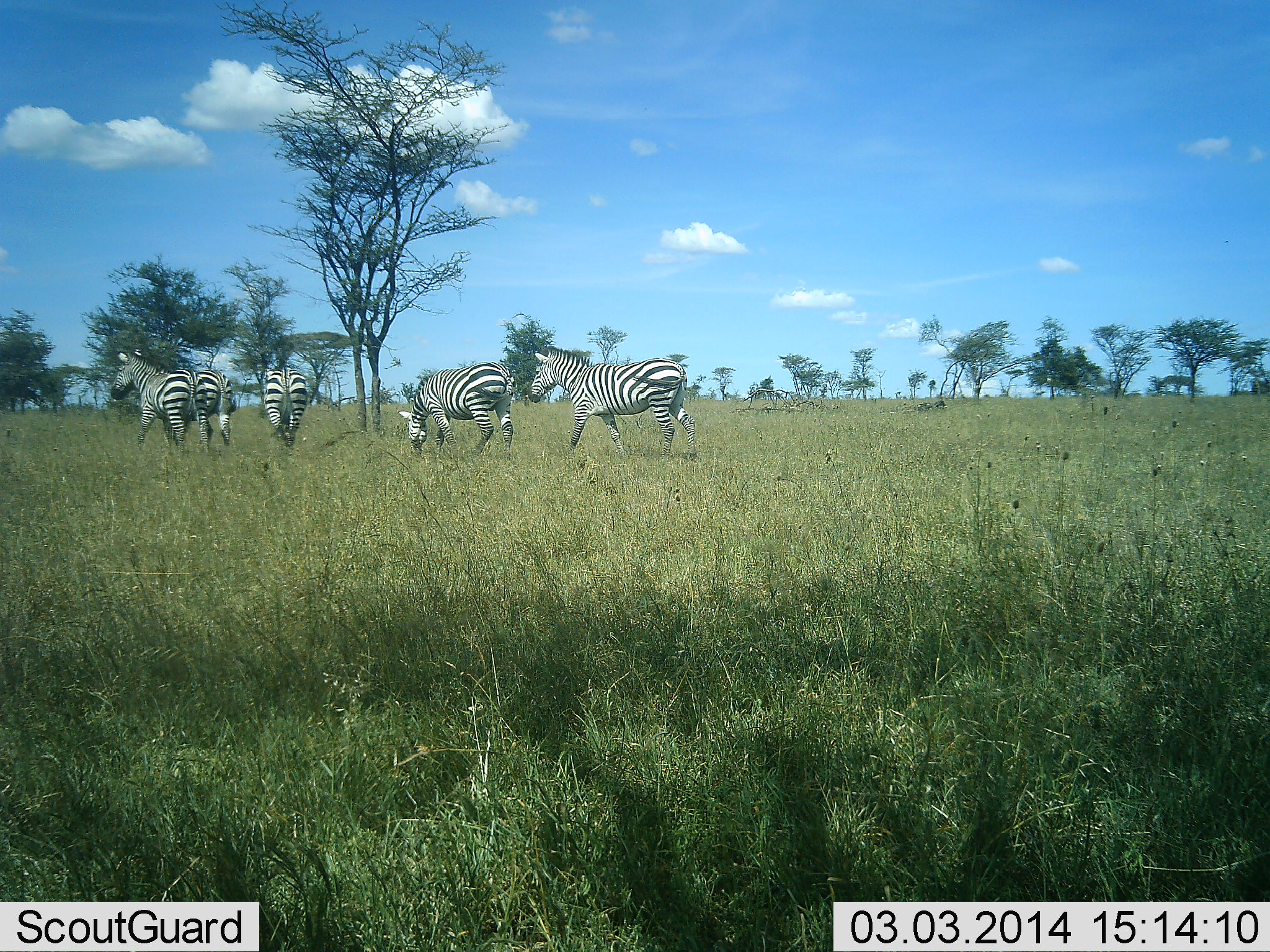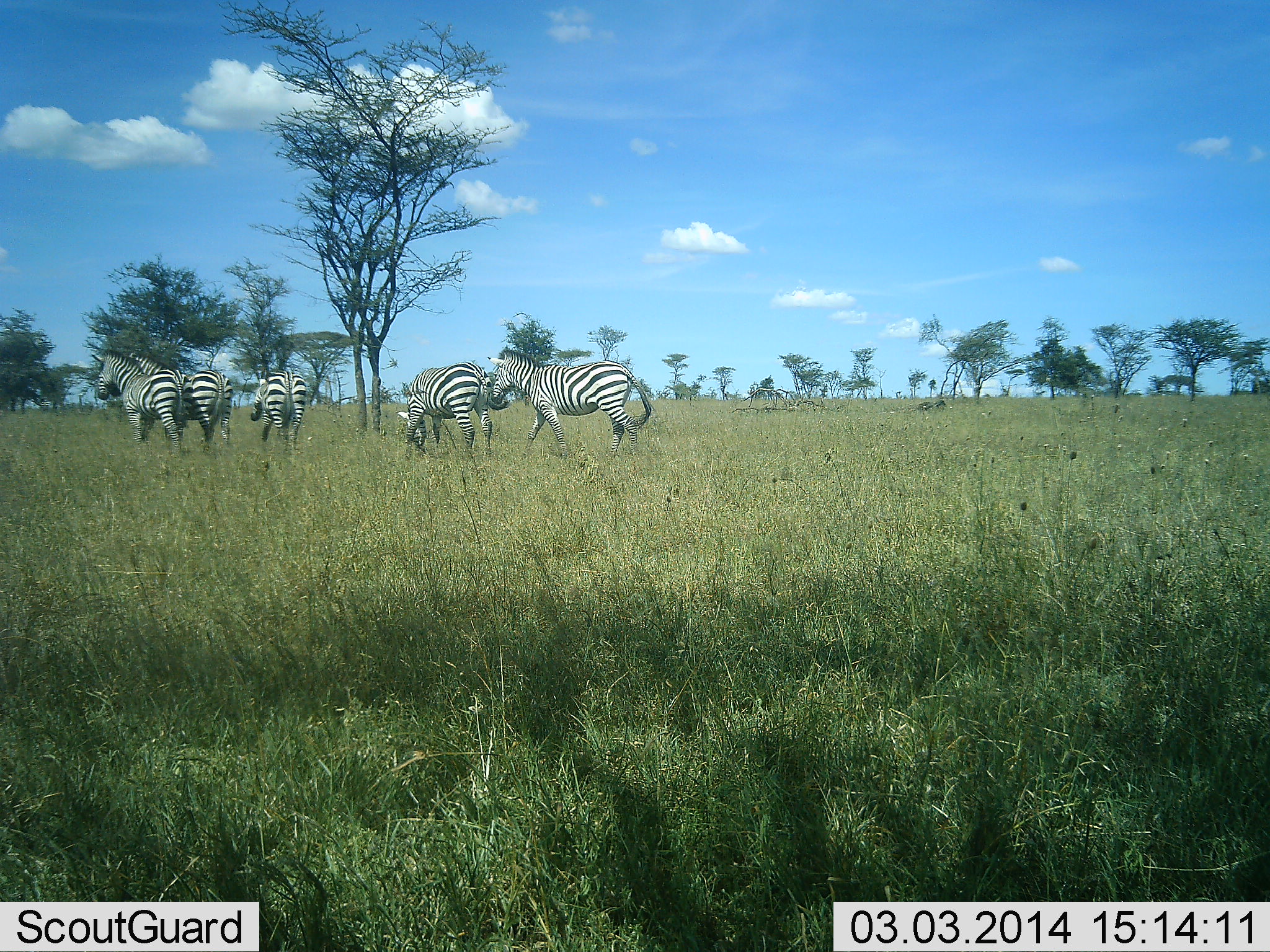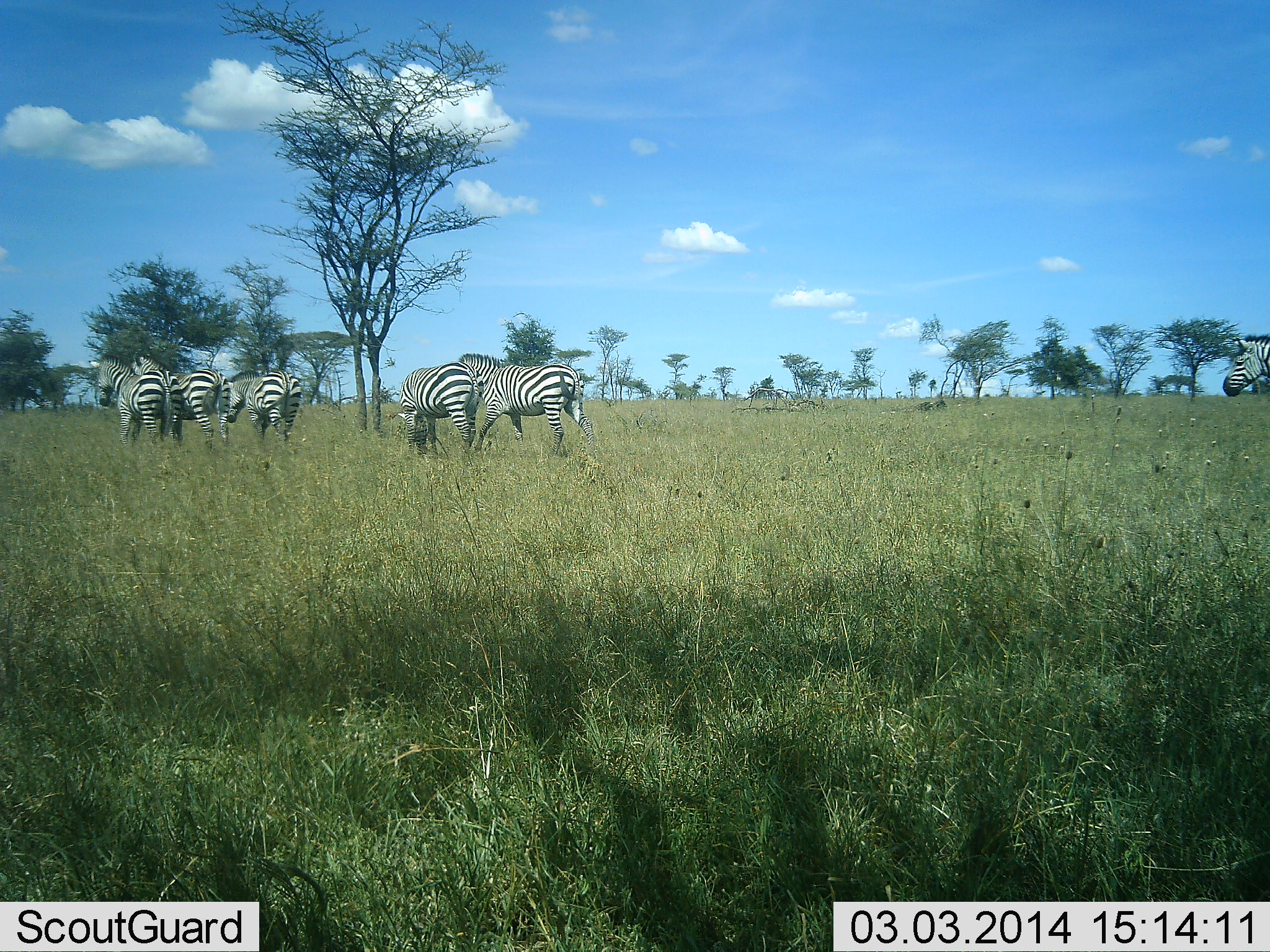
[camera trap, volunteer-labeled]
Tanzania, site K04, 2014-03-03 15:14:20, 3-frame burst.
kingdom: Animalia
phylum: Chordata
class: Mammalia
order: Perissodactyla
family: Equidae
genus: Equus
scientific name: Equus quagga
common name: plains zebra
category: zebra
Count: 6.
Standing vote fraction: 40%.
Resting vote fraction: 0%.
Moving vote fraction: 90%.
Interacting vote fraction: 20%.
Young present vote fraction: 0%.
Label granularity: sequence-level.